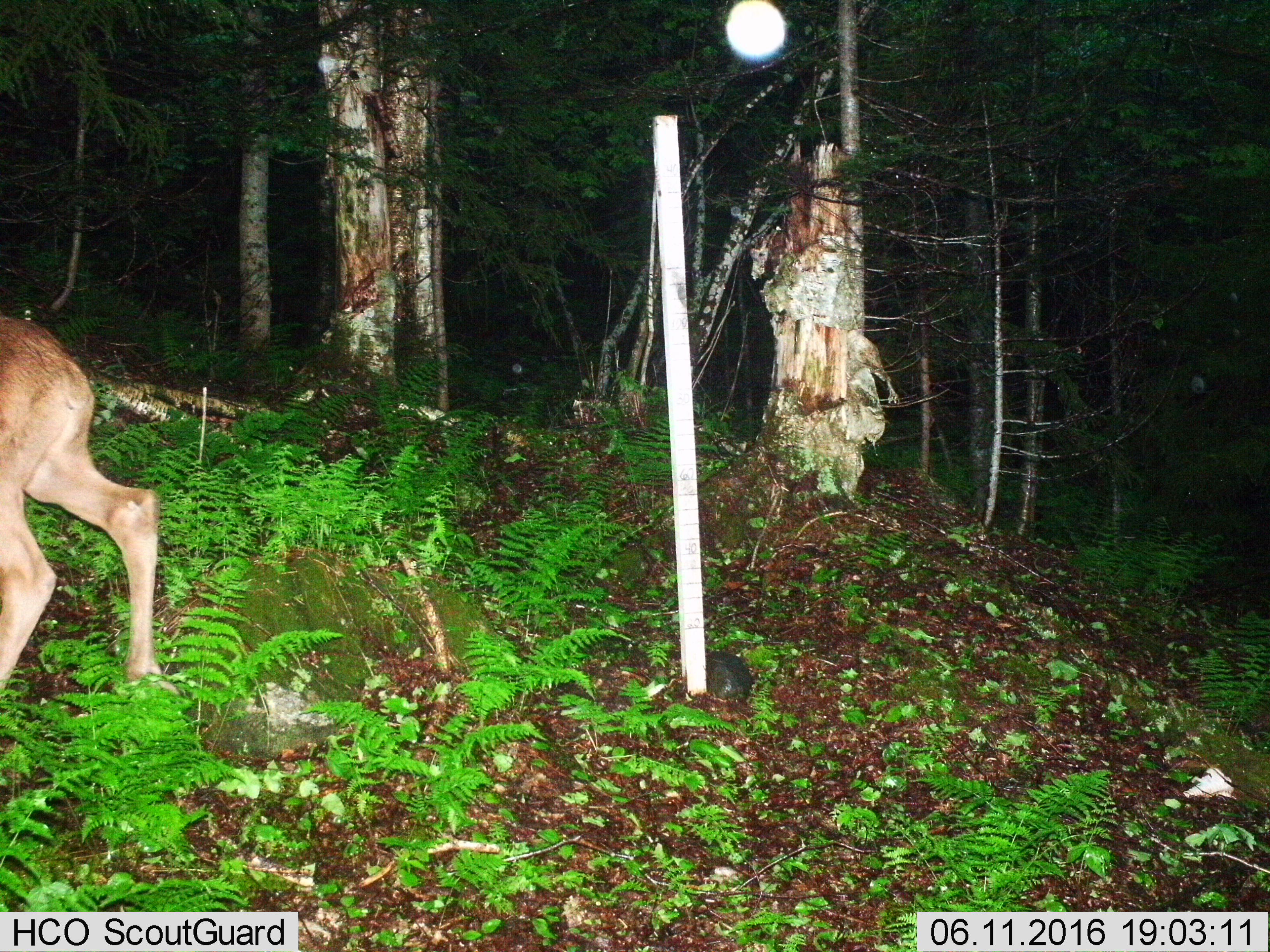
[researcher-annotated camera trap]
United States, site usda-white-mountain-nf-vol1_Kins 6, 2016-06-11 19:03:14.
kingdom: Animalia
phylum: Chordata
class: Mammalia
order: Artiodactyla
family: Cervidae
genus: Alces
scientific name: Alces alces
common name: moose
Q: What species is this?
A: Moose (Alces alces).